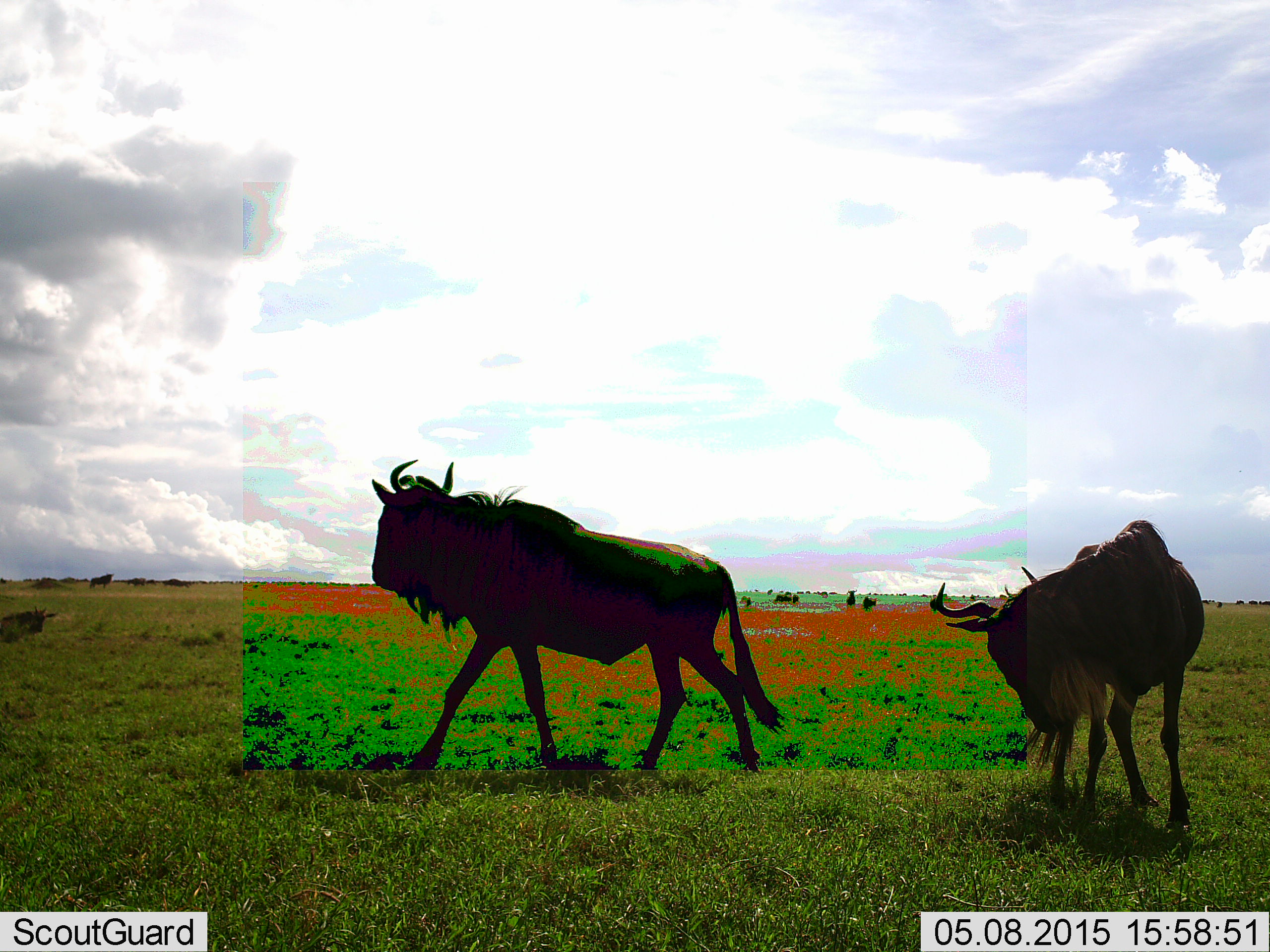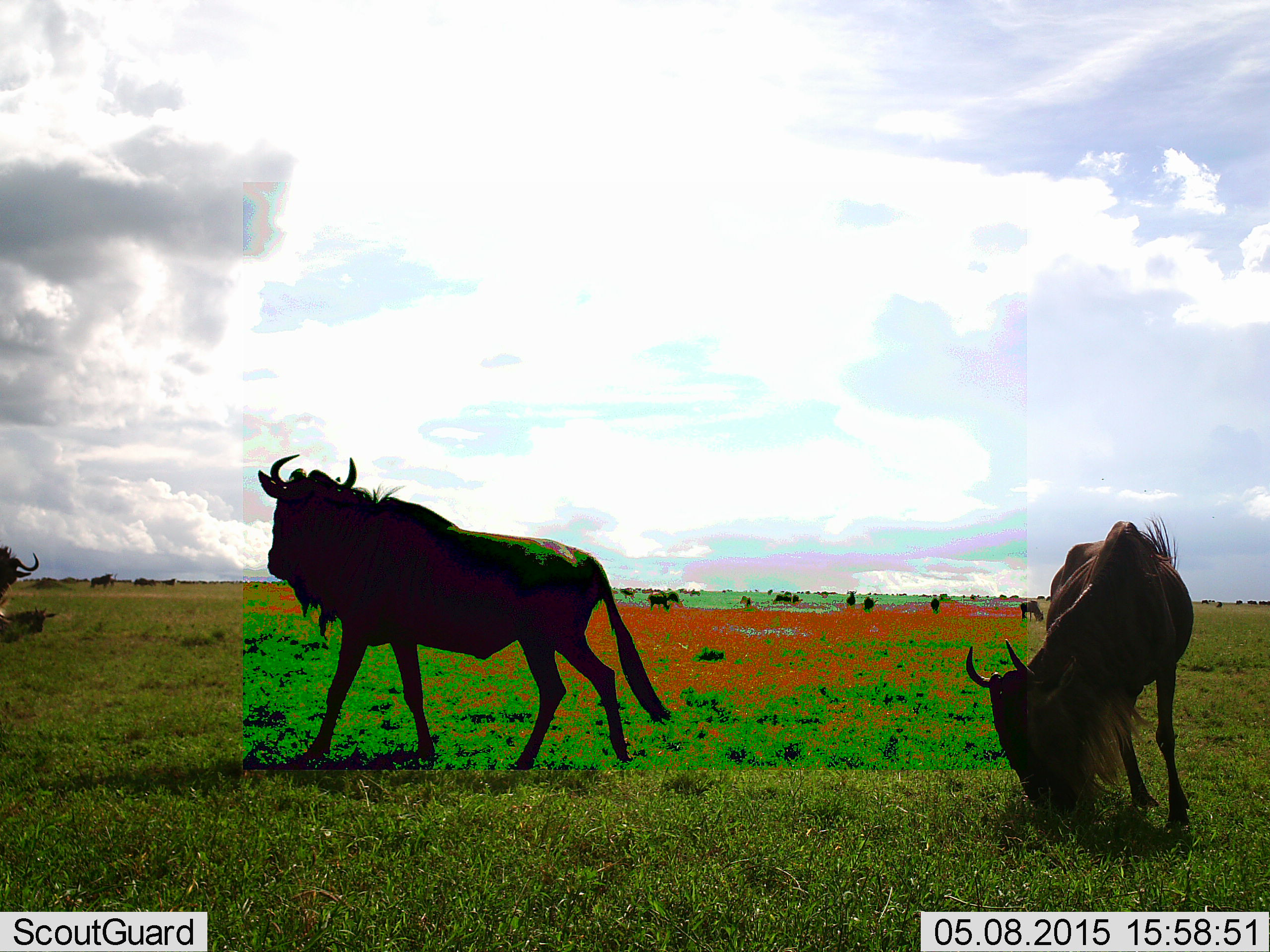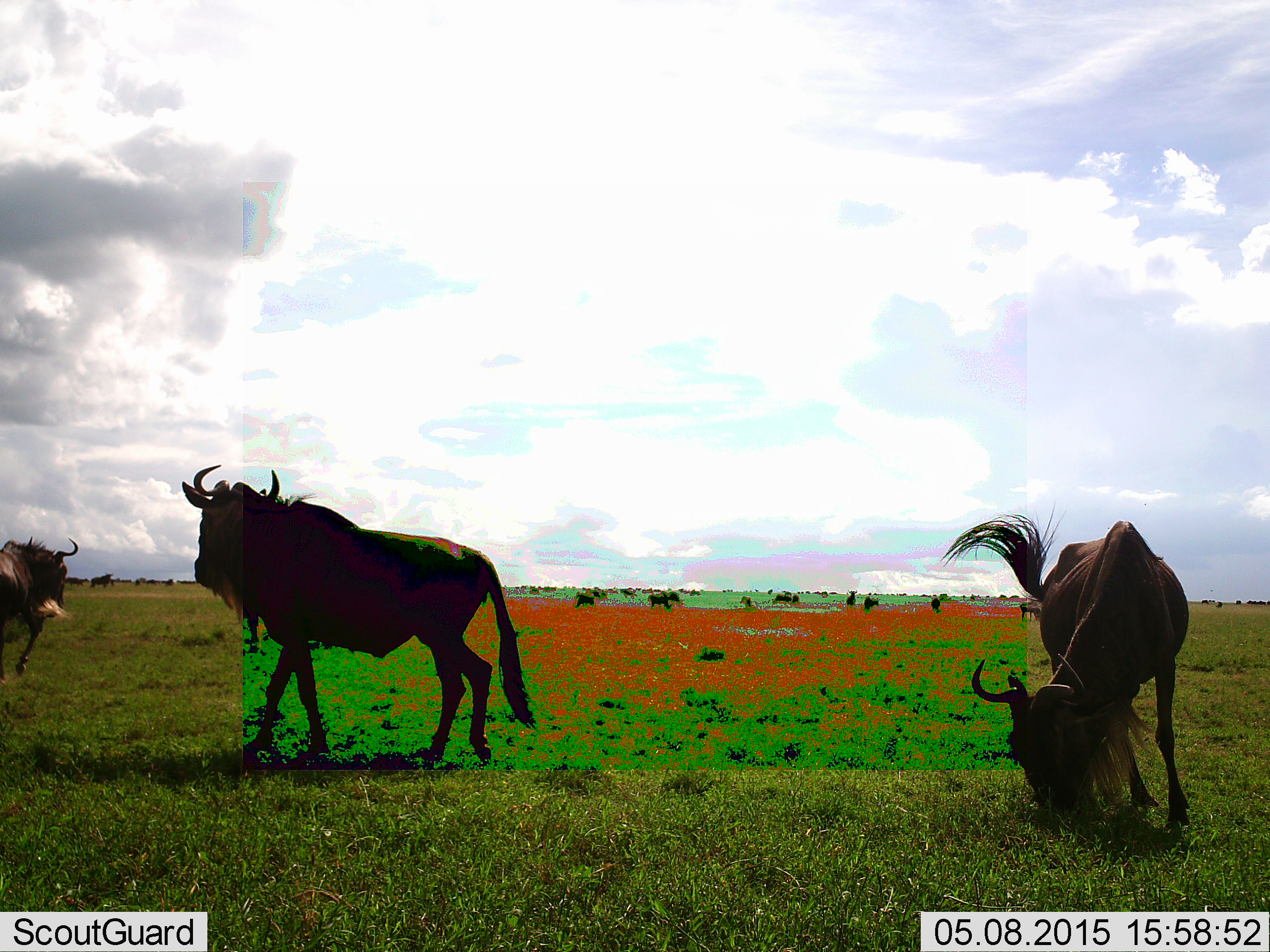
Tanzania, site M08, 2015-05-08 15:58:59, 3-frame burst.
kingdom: Animalia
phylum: Chordata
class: Mammalia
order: Artiodactyla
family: Bovidae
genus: Connochaetes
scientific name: Connochaetes taurinus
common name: blue wildebeest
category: wildebeest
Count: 11-50.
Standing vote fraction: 40%.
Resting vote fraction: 0%.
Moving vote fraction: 90%.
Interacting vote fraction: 0%.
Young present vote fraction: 0%.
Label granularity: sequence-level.